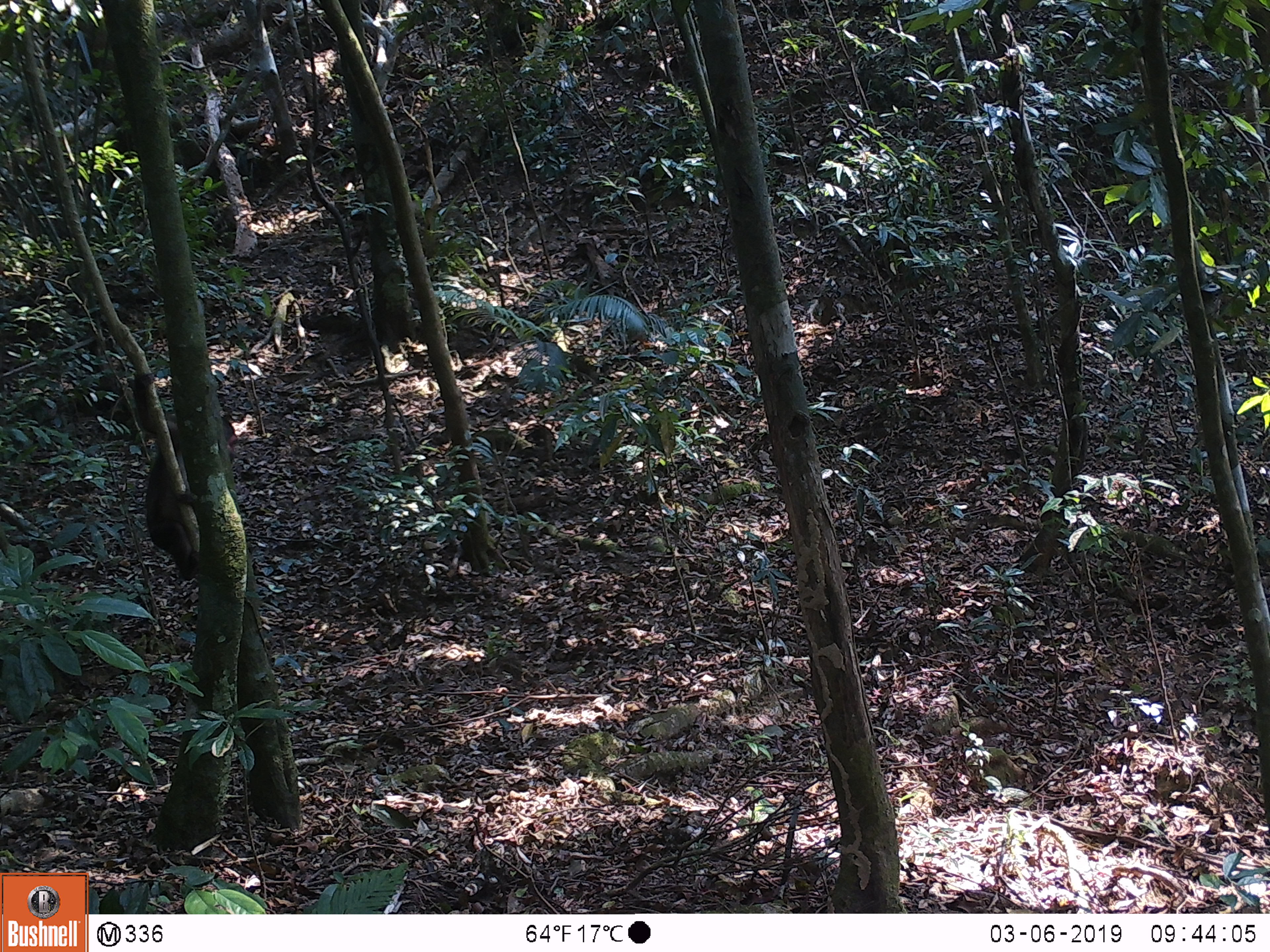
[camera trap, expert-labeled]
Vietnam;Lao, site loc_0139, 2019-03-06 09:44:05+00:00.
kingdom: Animalia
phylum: Chordata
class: Mammalia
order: Primates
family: Cercopithecidae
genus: Macaca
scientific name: Macaca arctoides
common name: stump-tailed macaque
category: stump tailed macaque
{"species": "stump tailed macaque (stump-tailed macaque) (Macaca arctoides)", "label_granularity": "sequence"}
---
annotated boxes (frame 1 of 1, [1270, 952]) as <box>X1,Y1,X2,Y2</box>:
stump tailed macaque: <box>127,368,239,581</box>